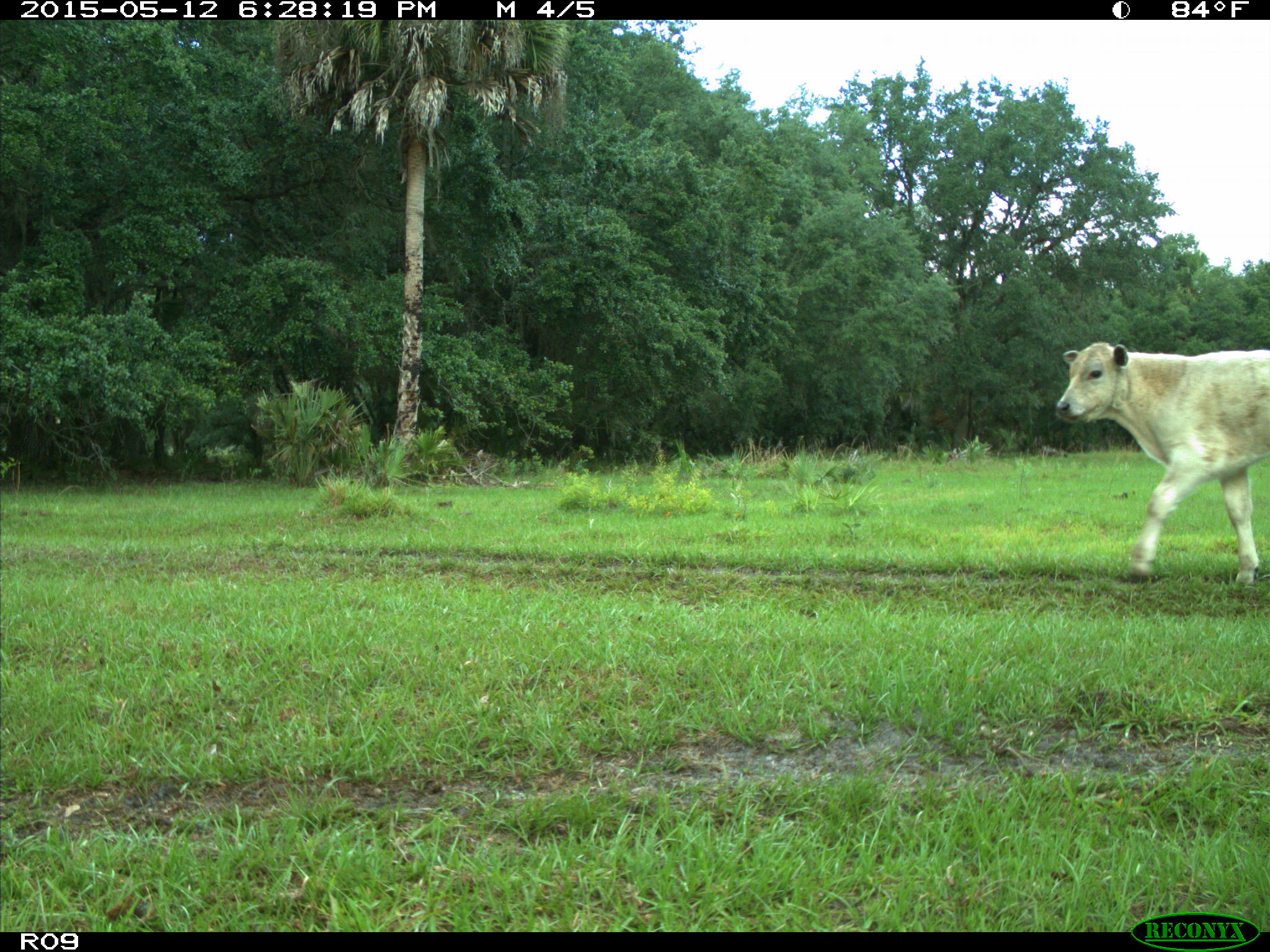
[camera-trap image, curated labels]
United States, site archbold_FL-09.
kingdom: Animalia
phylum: Chordata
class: Mammalia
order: Artiodactyla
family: Bovidae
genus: Bos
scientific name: Bos taurus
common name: domestic cow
Bos taurus (domestic cow).